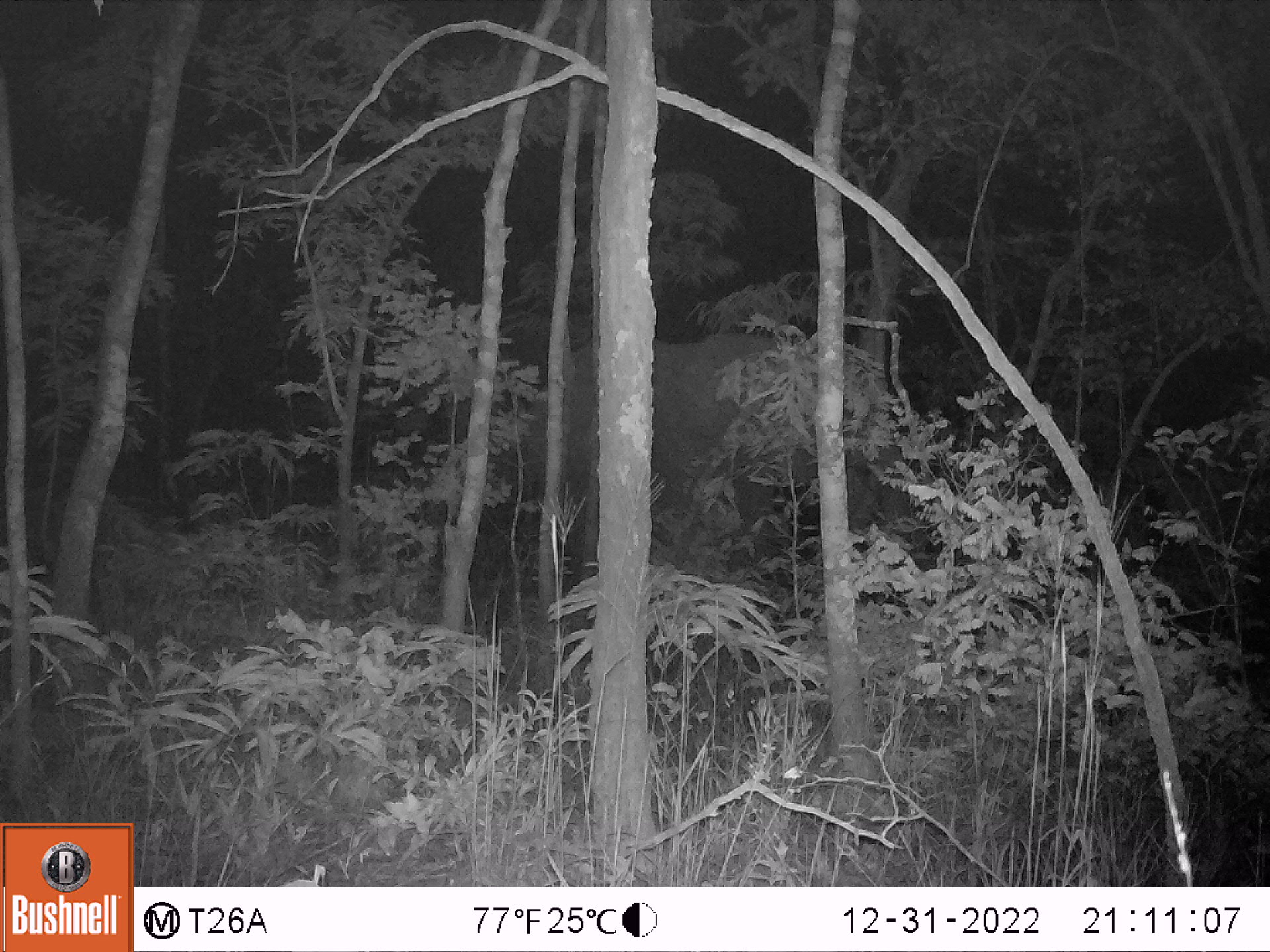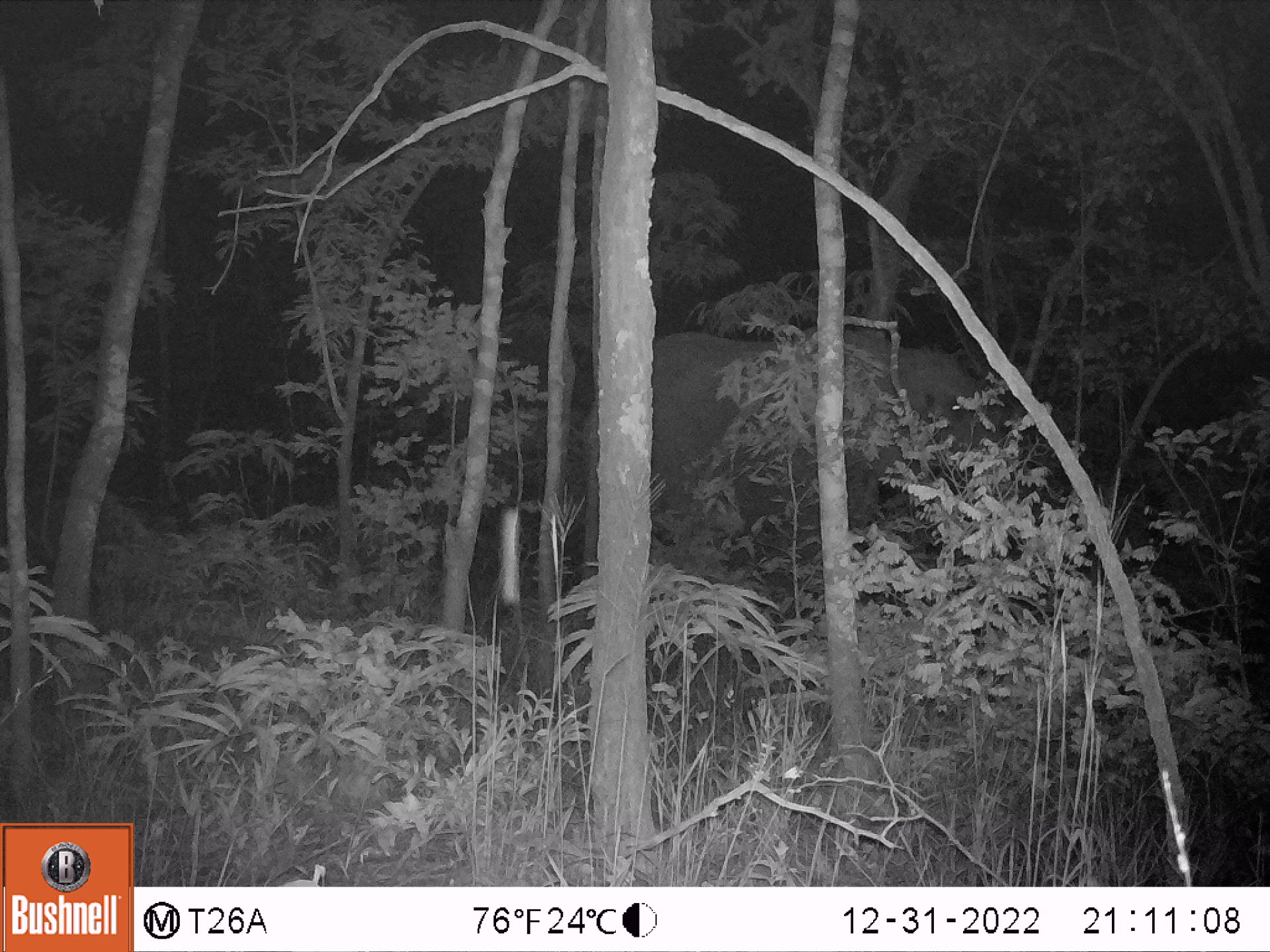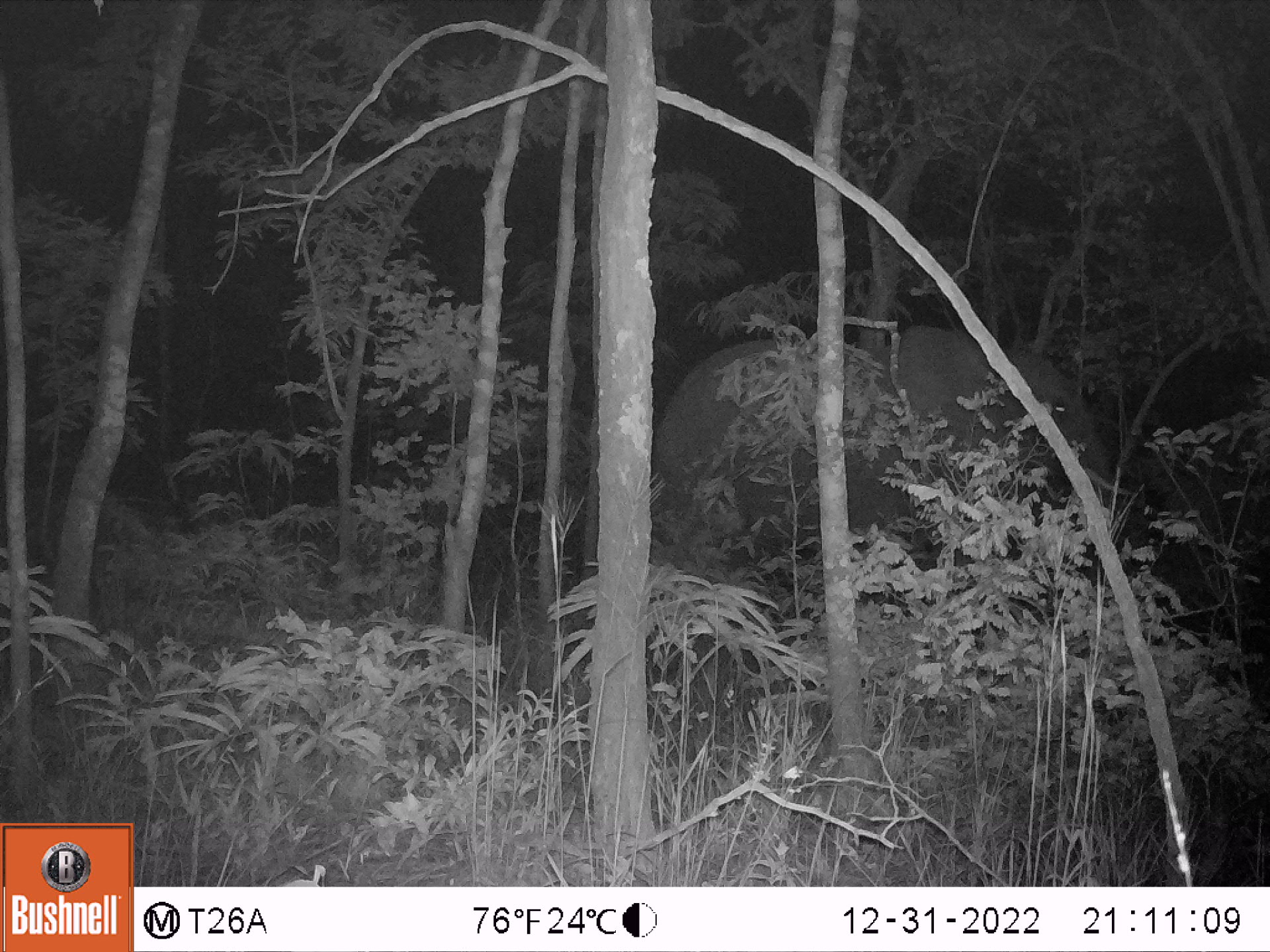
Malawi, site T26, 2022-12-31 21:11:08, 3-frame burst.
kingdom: Animalia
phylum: Chordata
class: Mammalia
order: Proboscidea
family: Elephantidae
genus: Loxodonta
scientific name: Loxodonta africana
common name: african savanna elephant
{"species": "african savanna elephant (Loxodonta africana)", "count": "1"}